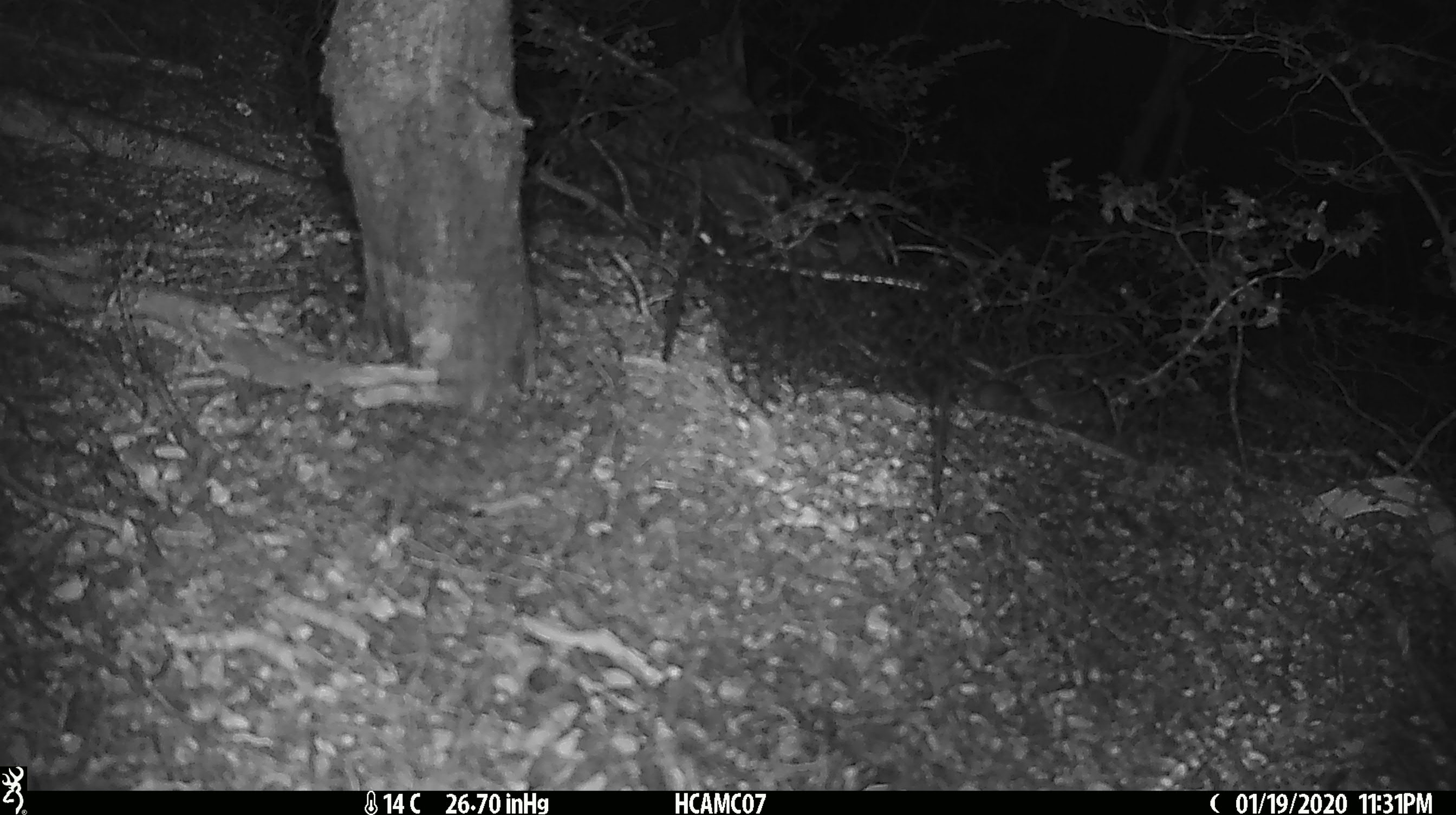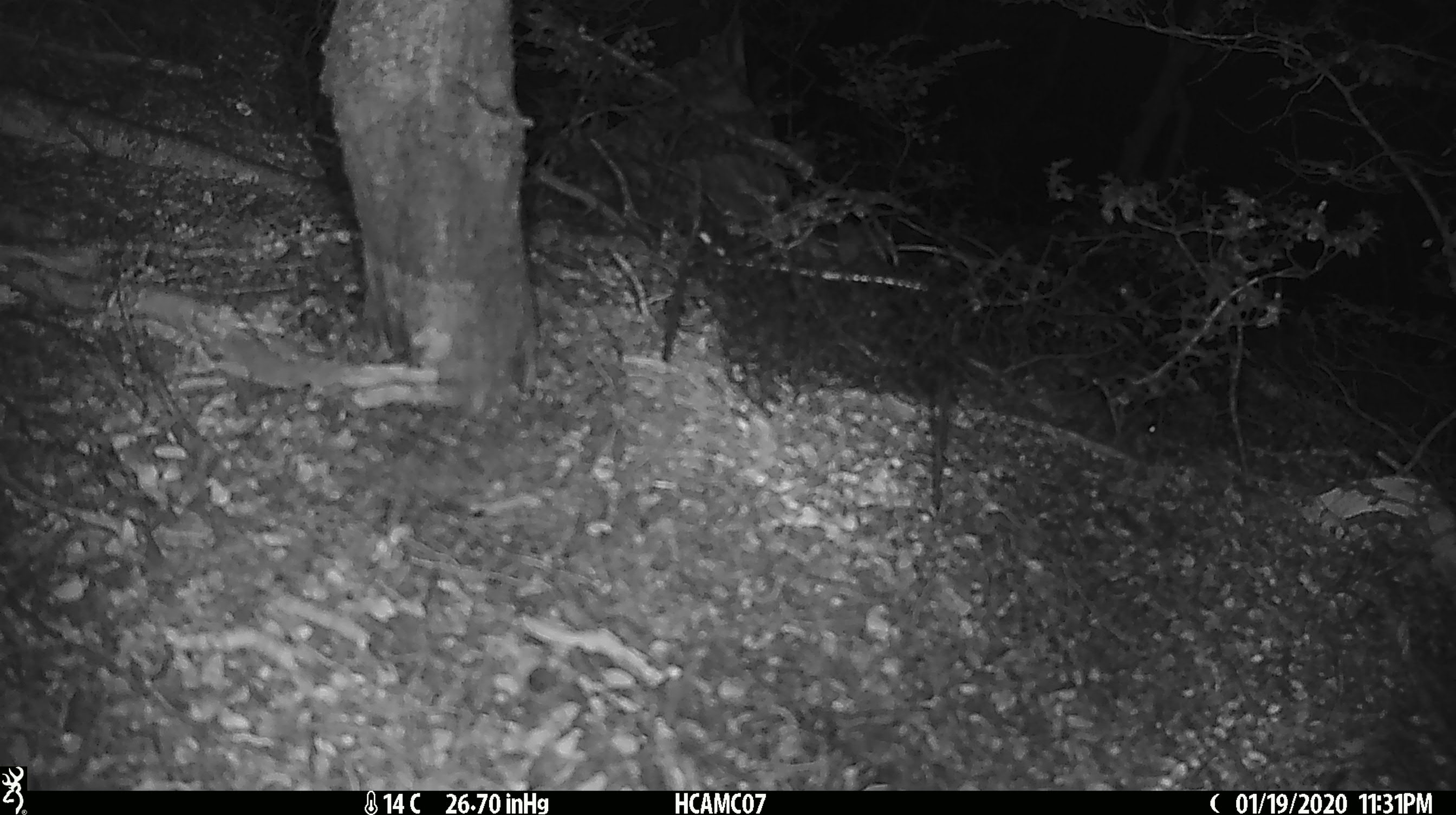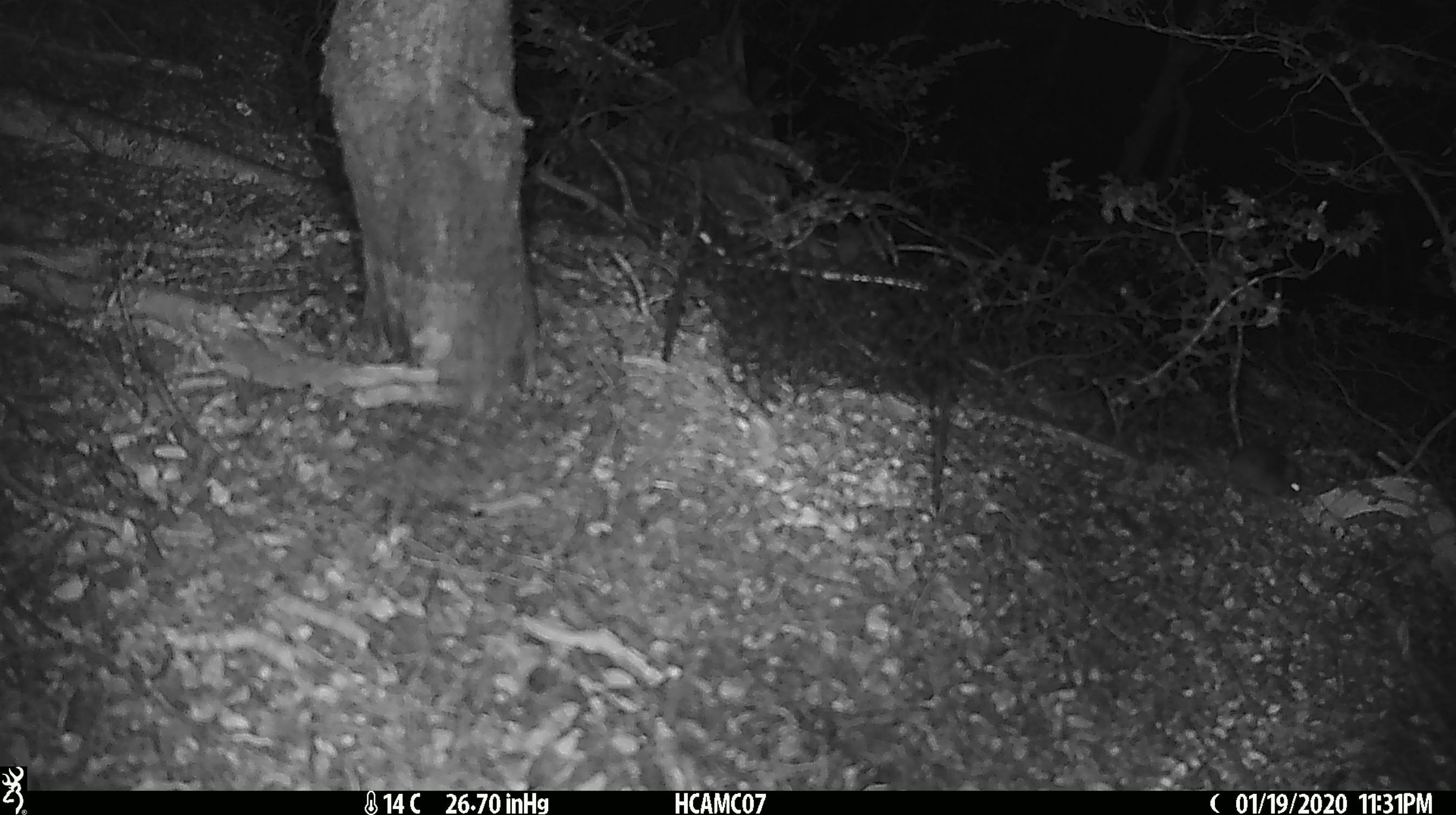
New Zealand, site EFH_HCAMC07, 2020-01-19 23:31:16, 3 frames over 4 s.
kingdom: Animalia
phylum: Chordata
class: Mammalia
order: Rodentia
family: Muridae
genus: Mus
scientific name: Mus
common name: mouse